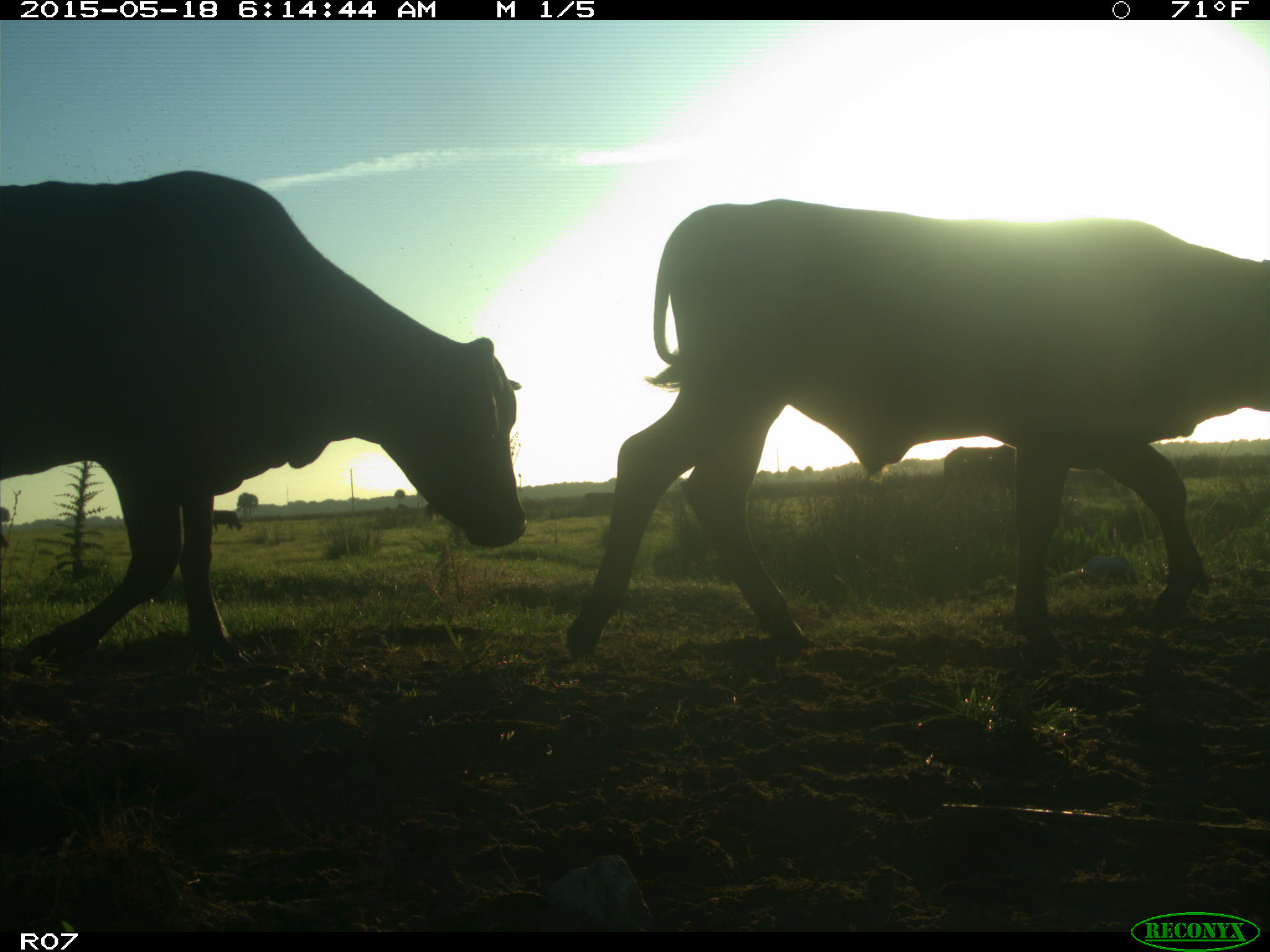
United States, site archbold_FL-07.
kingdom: Animalia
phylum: Chordata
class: Mammalia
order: Artiodactyla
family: Bovidae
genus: Bos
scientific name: Bos taurus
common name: domestic cow